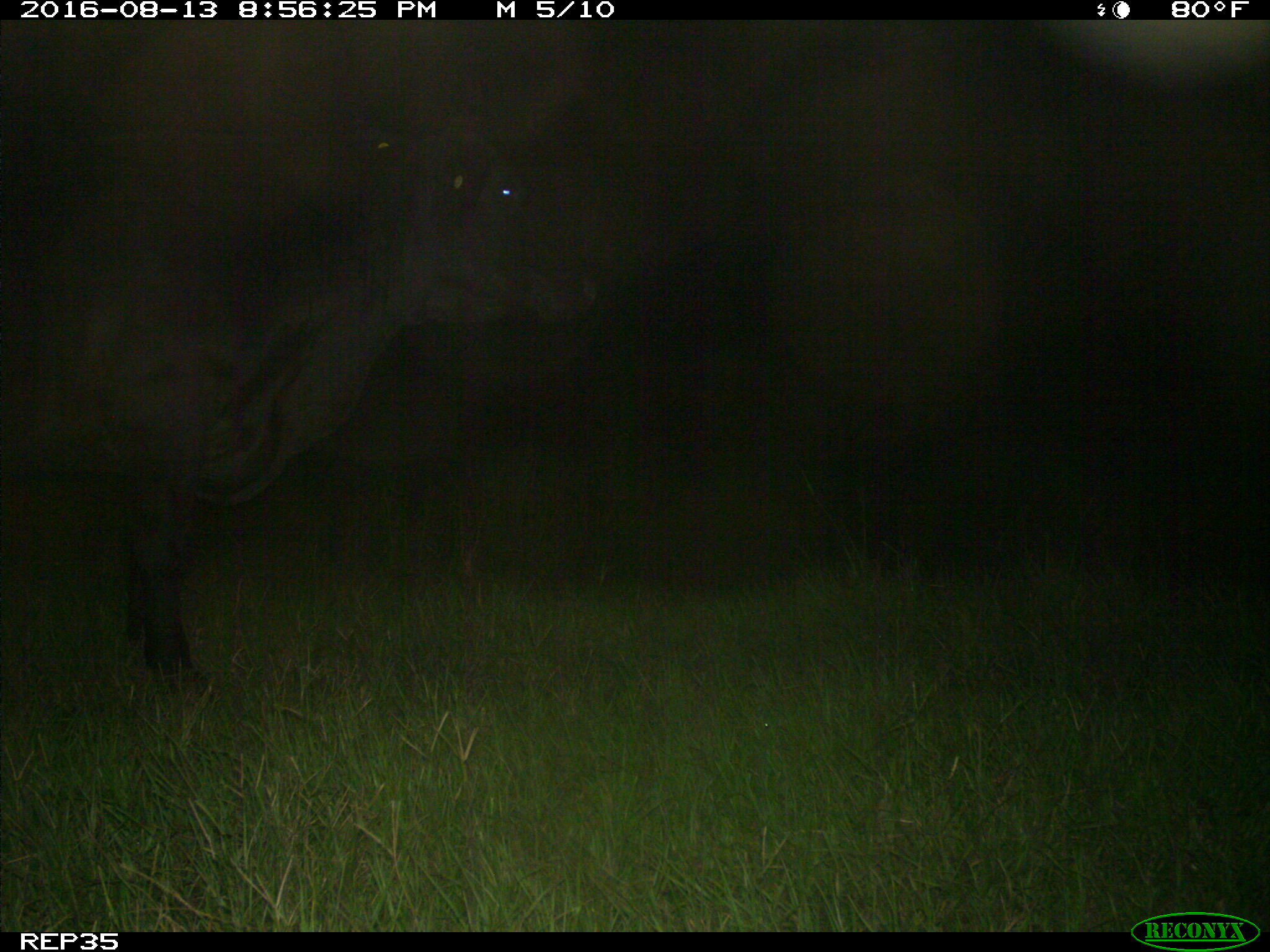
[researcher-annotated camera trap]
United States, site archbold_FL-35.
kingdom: Animalia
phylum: Chordata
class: Mammalia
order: Artiodactyla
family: Bovidae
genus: Bos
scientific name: Bos taurus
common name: domestic cow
Bos taurus (domestic cow).